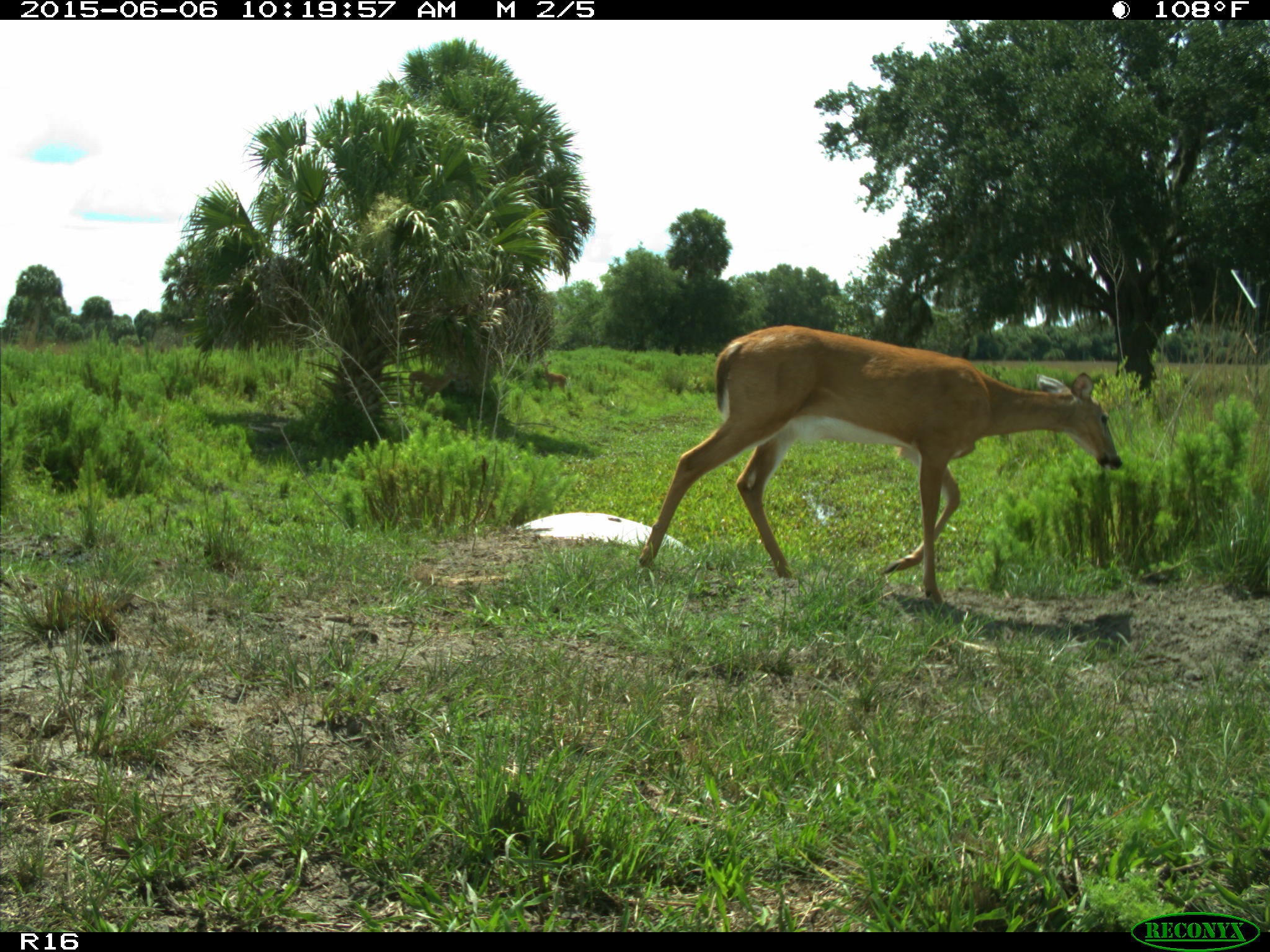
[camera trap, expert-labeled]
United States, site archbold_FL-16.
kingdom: Animalia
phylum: Chordata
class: Mammalia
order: Artiodactyla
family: Cervidae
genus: Odocoileus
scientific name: Odocoileus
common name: deer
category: unidentified deer